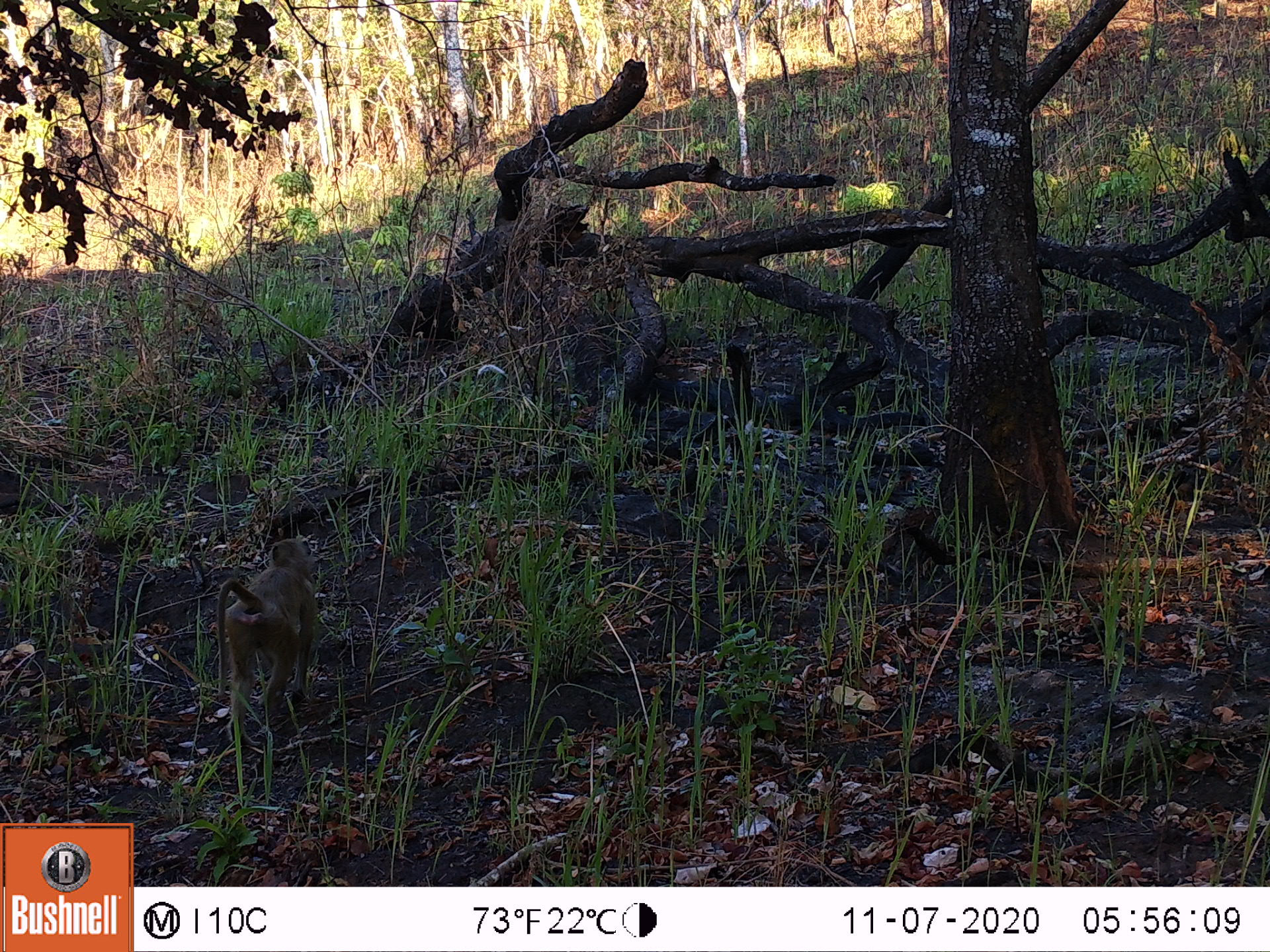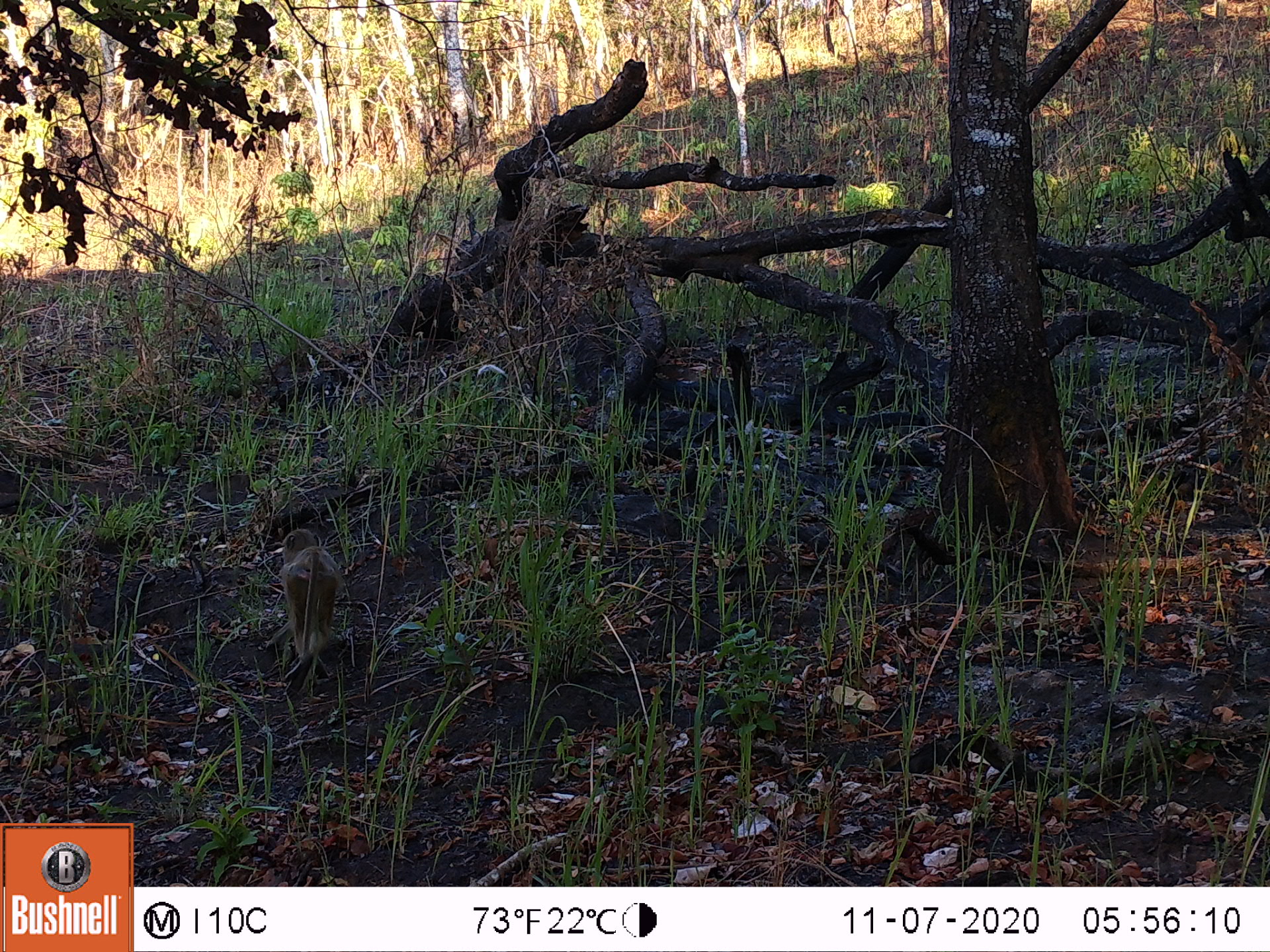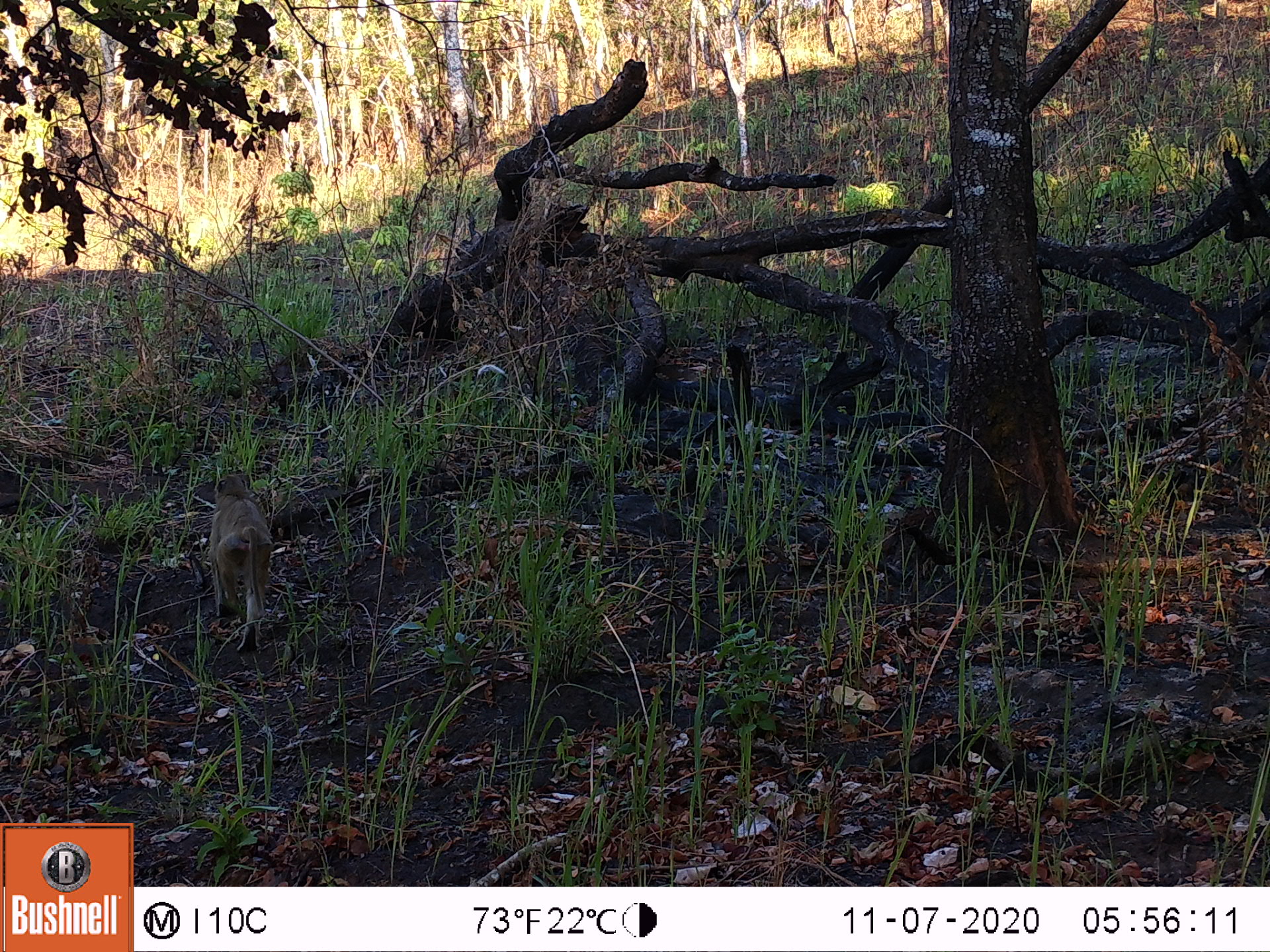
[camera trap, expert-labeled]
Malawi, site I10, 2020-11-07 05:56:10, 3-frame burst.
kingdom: Animalia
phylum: Chordata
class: Mammalia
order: Primates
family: Cercopithecidae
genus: Papio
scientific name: Papio cynocephalus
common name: yellow baboon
Yellow baboon (Papio cynocephalus), count 1.